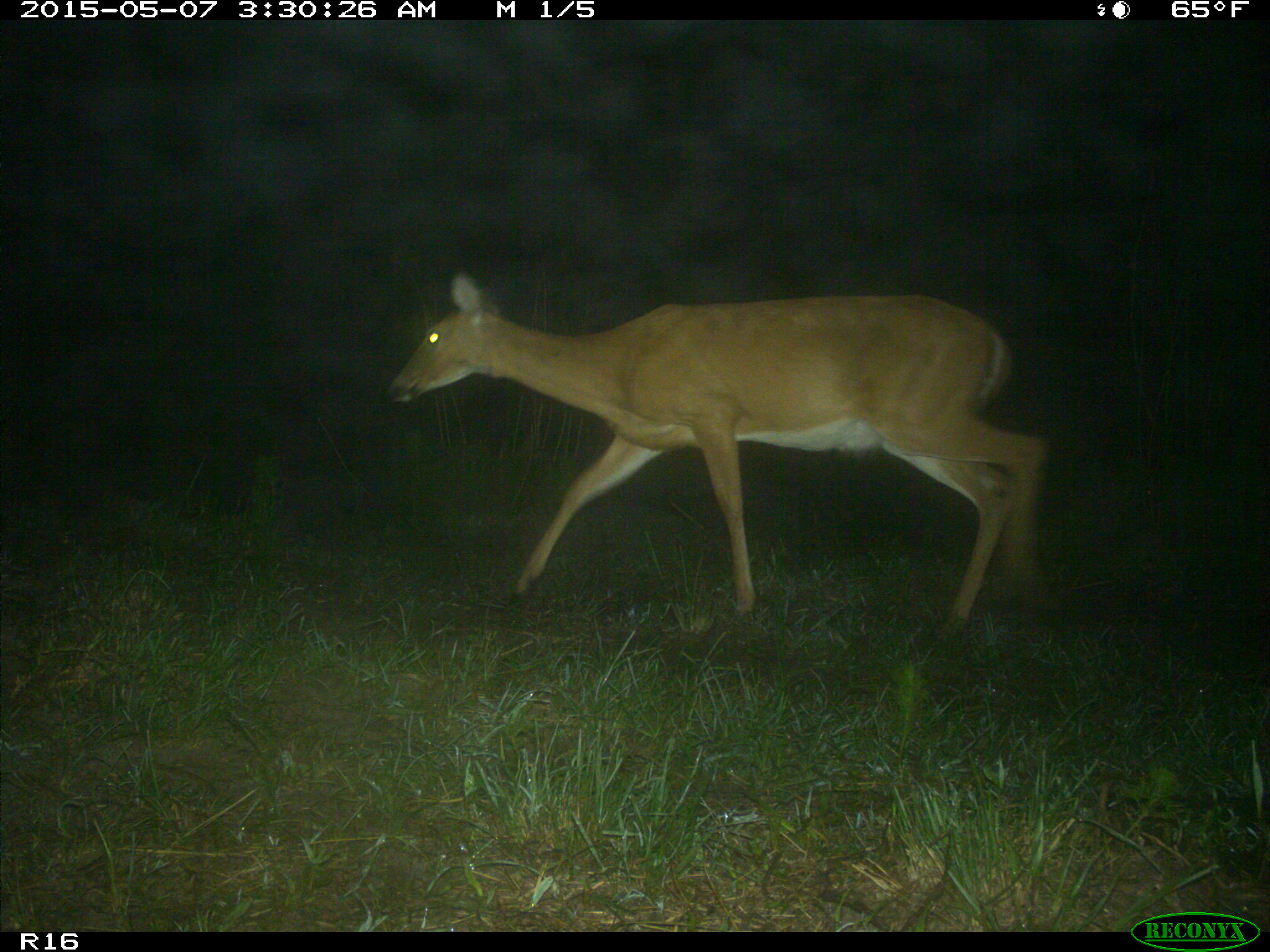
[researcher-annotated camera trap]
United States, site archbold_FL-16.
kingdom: Animalia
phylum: Chordata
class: Mammalia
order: Artiodactyla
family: Cervidae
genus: Odocoileus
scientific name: Odocoileus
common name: deer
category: unidentified deer